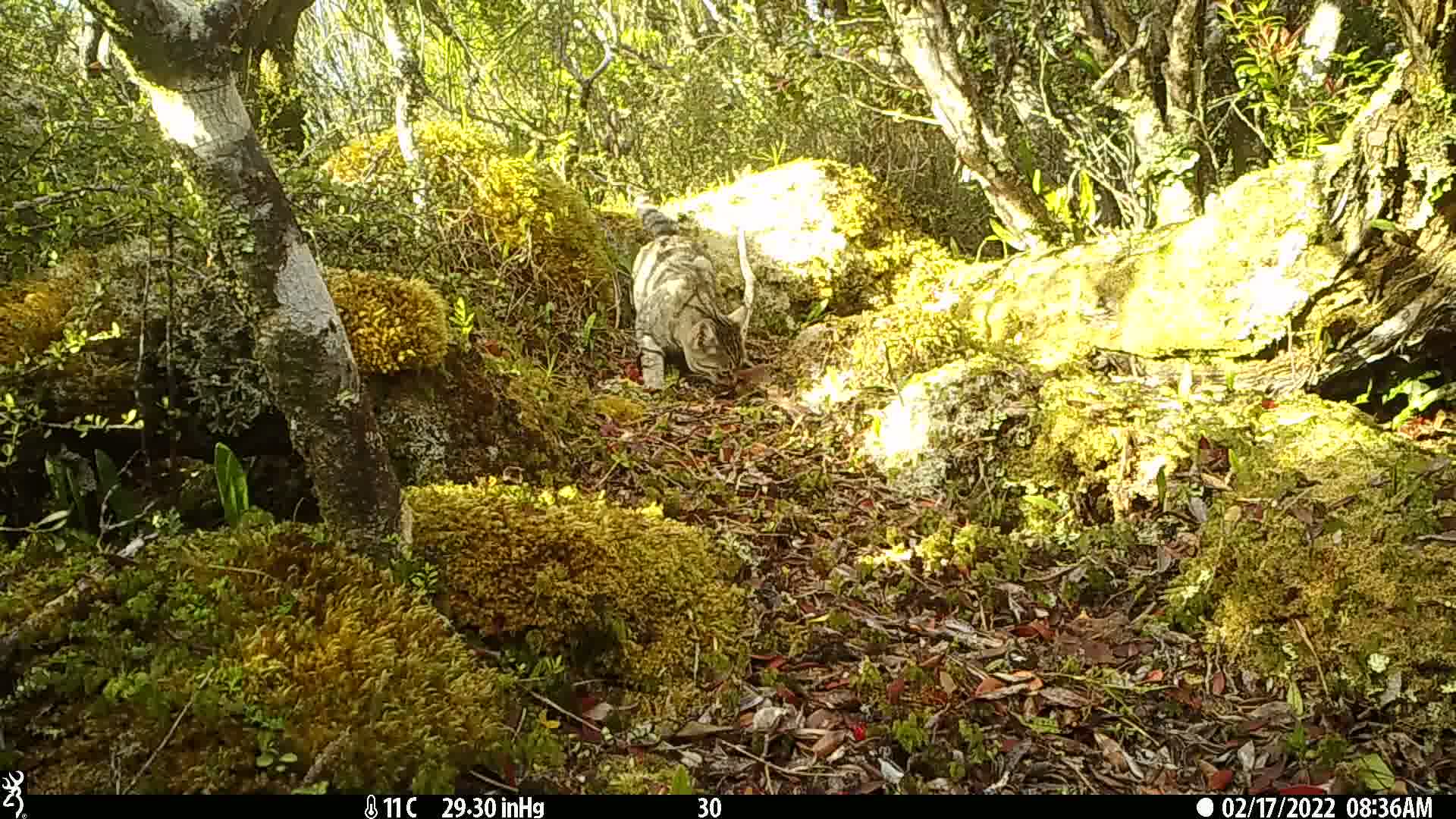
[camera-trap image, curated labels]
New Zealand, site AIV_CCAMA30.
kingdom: Animalia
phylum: Chordata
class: Mammalia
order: Carnivora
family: Felidae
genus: Felis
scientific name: Felis catus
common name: domestic cat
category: cat